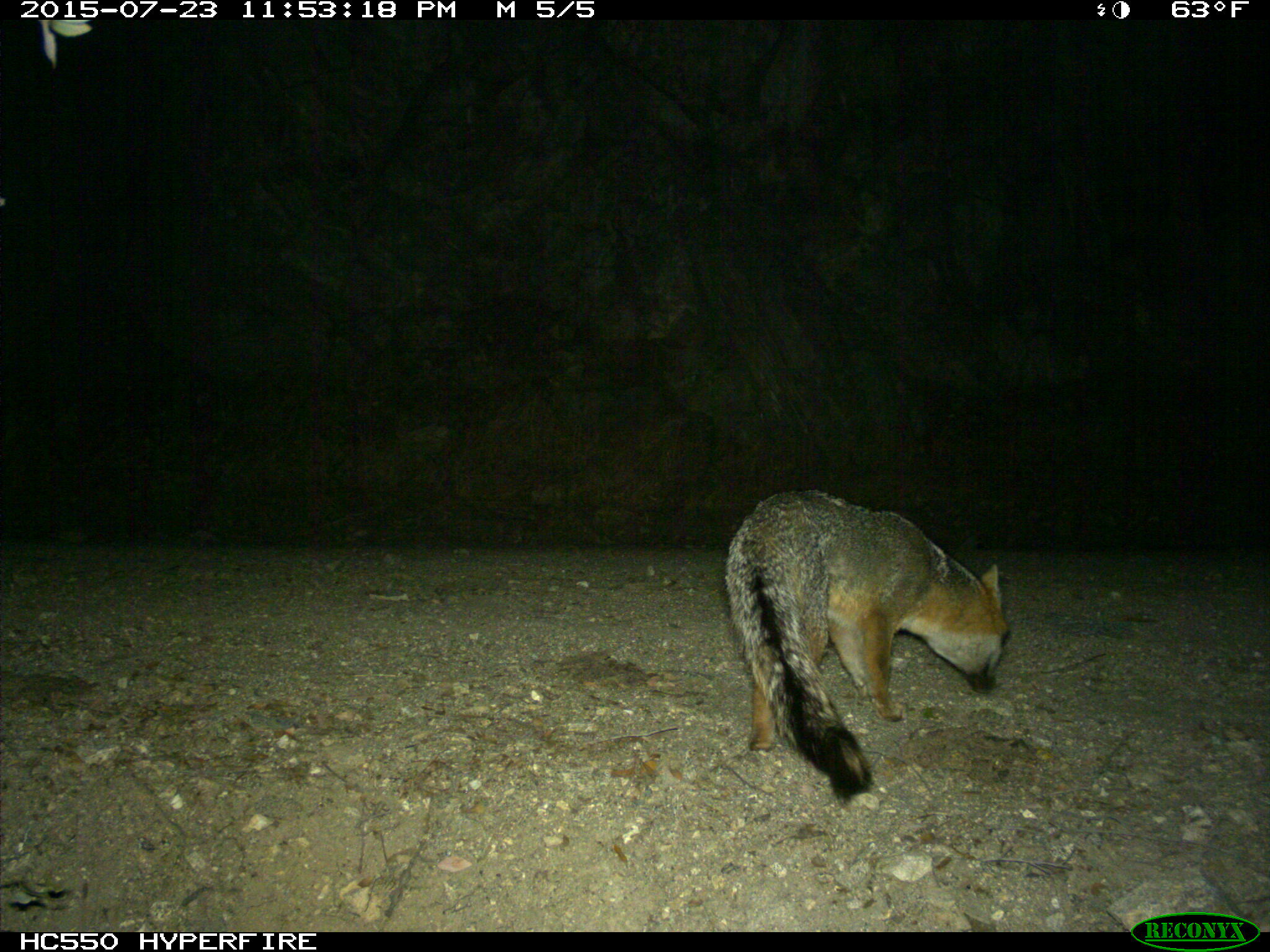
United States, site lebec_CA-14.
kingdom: Animalia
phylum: Chordata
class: Mammalia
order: Carnivora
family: Canidae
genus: Urocyon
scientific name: Urocyon cinereoargenteus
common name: gray fox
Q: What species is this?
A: Urocyon cinereoargenteus (gray fox).